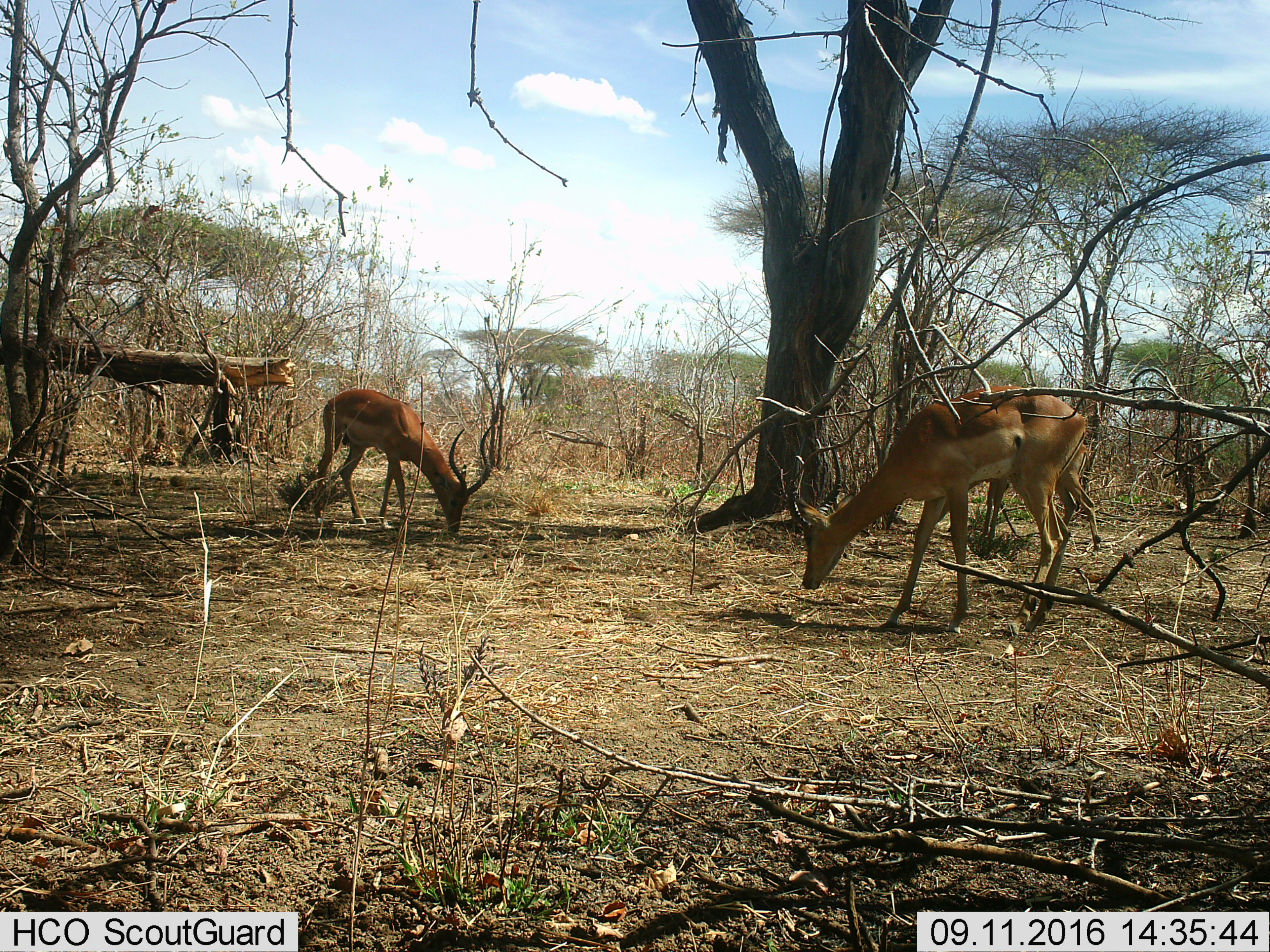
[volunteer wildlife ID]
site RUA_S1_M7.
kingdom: Animalia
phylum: Chordata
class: Mammalia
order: Artiodactyla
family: Bovidae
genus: Aepyceros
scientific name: Aepyceros melampus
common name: impala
Impala (Aepyceros melampus), count 3. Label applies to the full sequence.